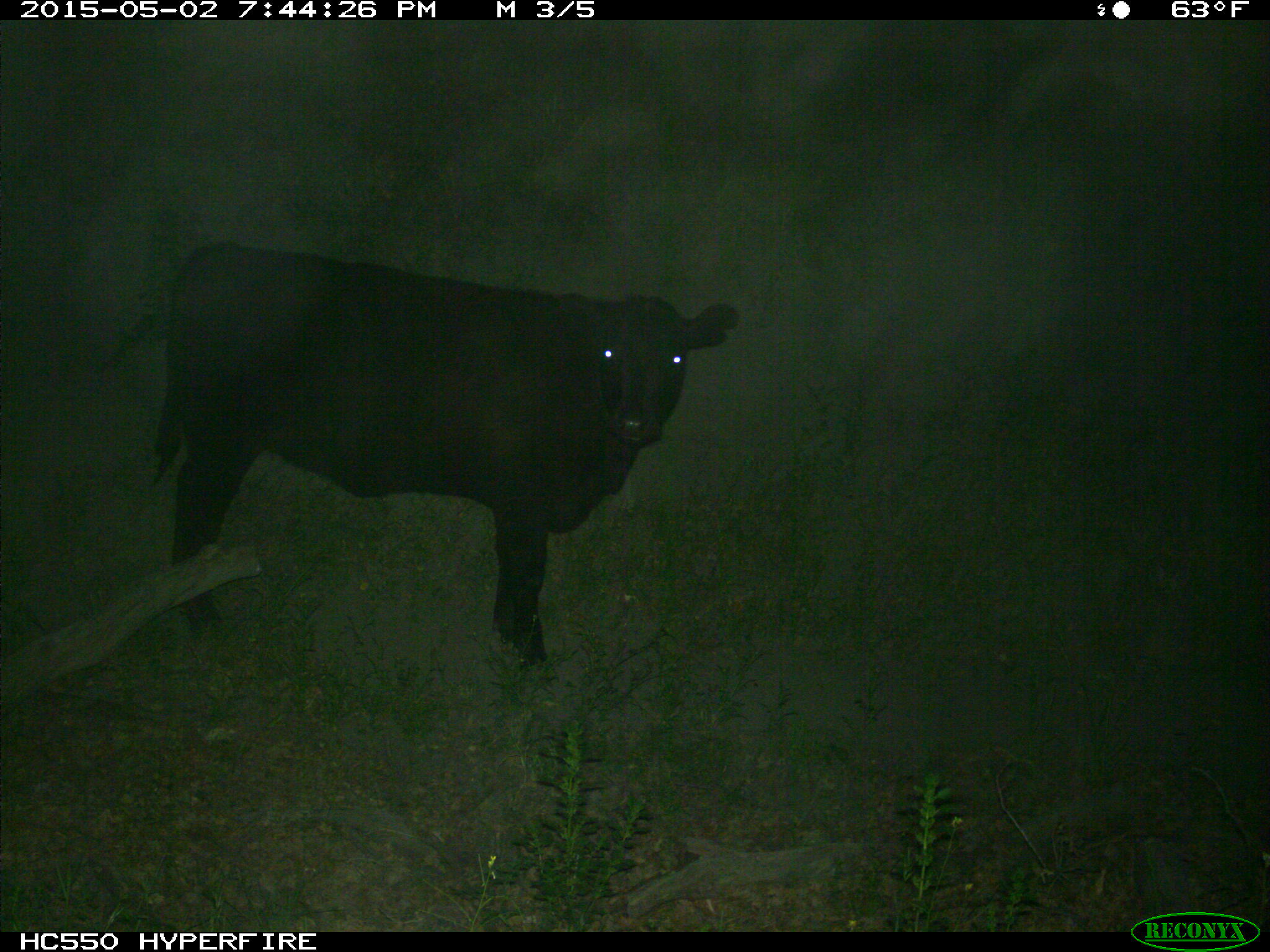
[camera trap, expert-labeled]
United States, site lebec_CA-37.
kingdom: Animalia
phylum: Chordata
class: Mammalia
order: Artiodactyla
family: Bovidae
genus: Bos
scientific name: Bos taurus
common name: domestic cow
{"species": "Bos taurus (domestic cow)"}